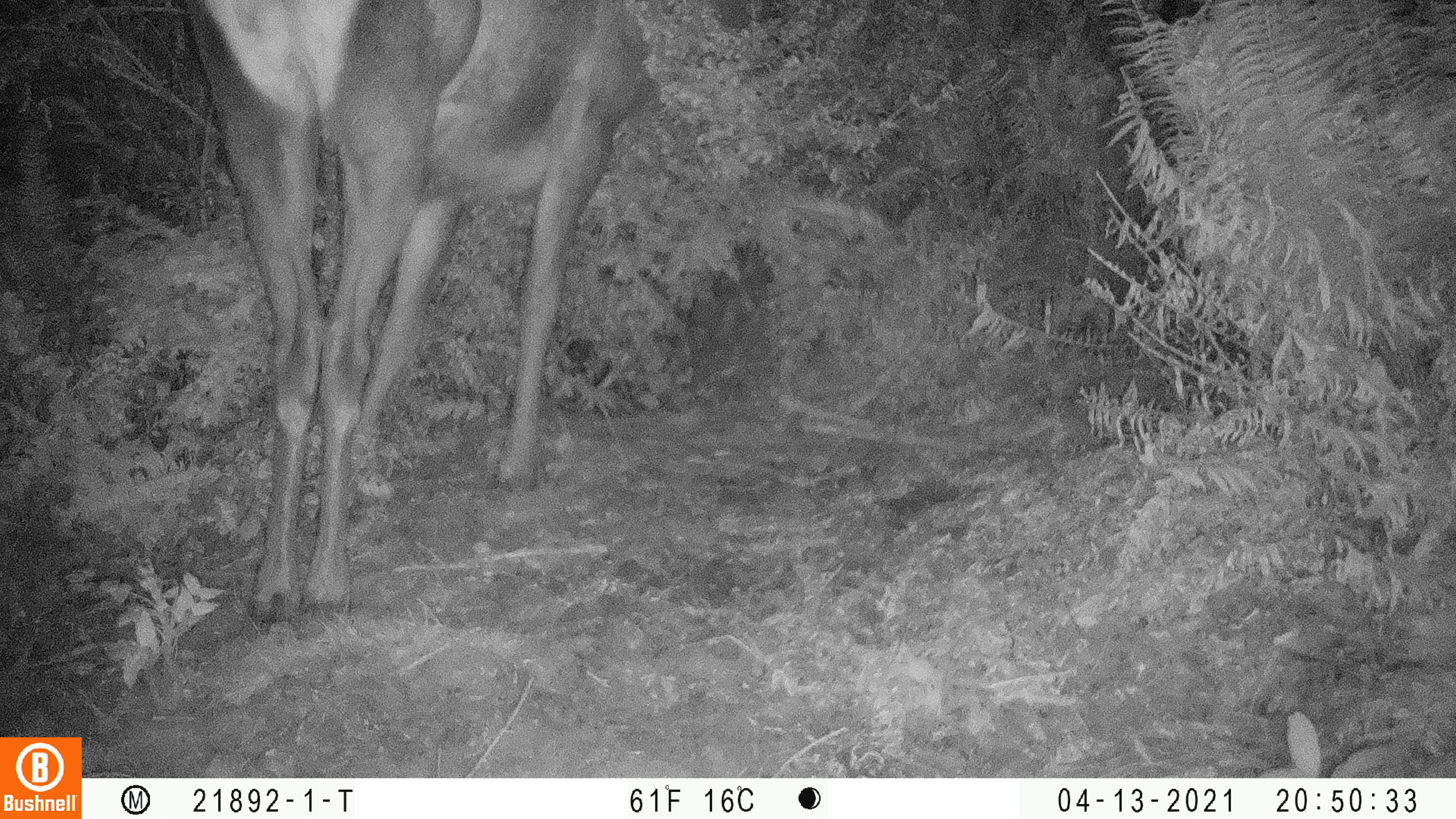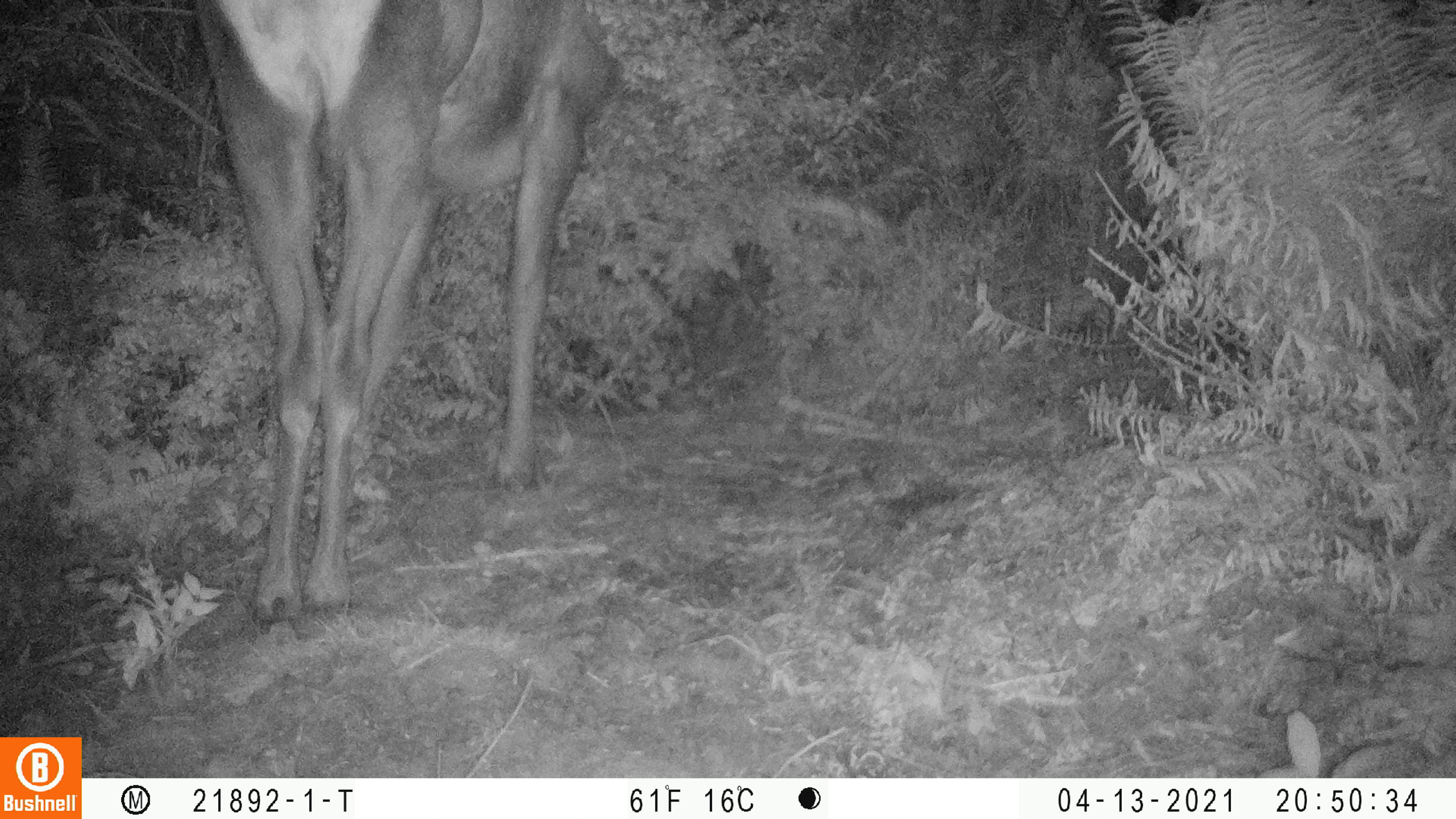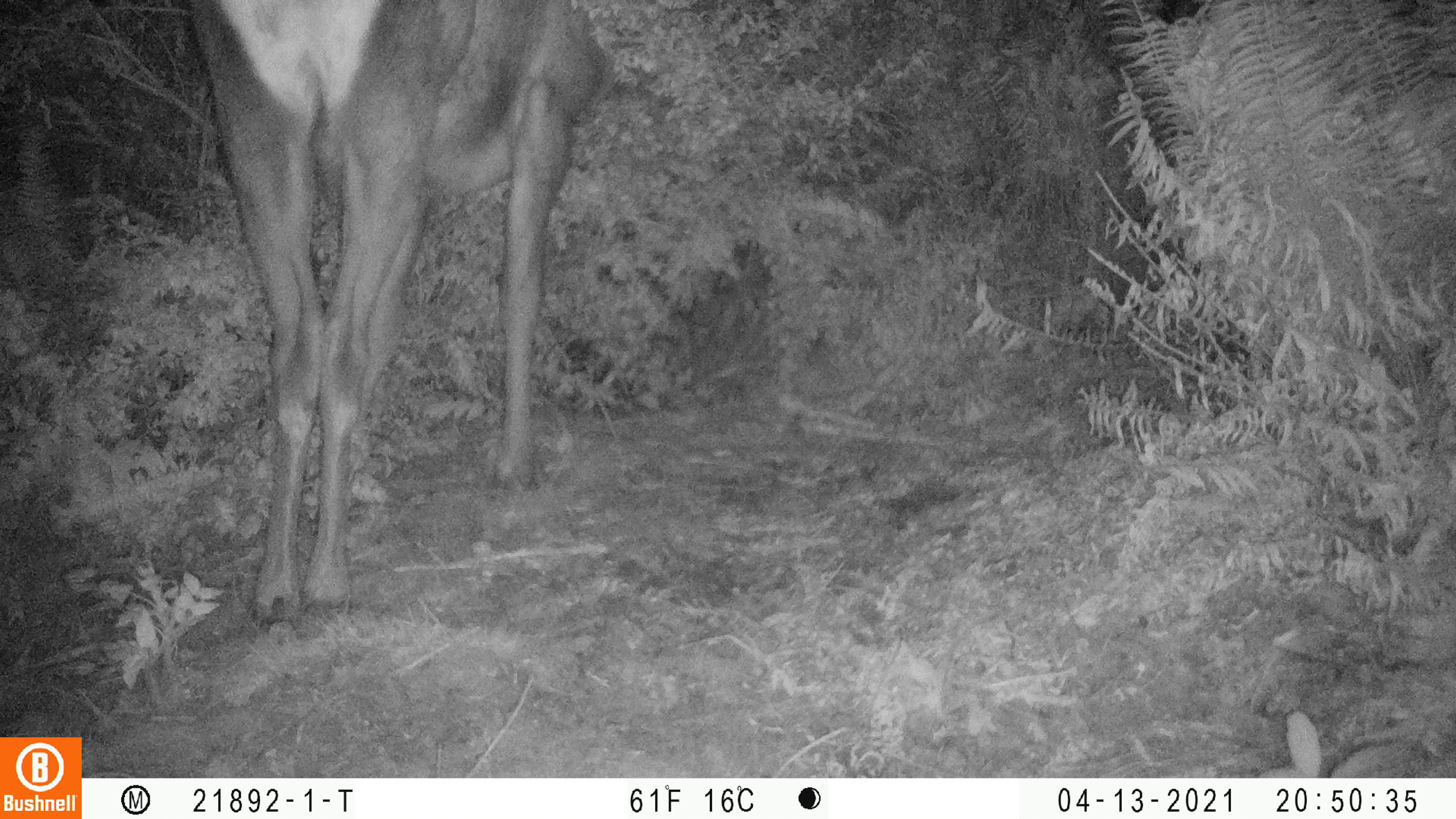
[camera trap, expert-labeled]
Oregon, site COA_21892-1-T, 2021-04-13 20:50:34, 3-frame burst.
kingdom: Animalia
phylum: Chordata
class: Mammalia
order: Artiodactyla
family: Cervidae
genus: Cervus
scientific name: Cervus canadensis roosevelti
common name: roosevelt elk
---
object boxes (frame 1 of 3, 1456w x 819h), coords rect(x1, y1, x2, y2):
roosevelt elk: rect(176, 0, 737, 647)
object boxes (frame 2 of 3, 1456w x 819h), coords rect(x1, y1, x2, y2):
roosevelt elk: rect(182, 0, 686, 649)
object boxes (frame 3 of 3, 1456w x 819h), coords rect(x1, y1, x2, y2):
roosevelt elk: rect(172, 0, 654, 649)